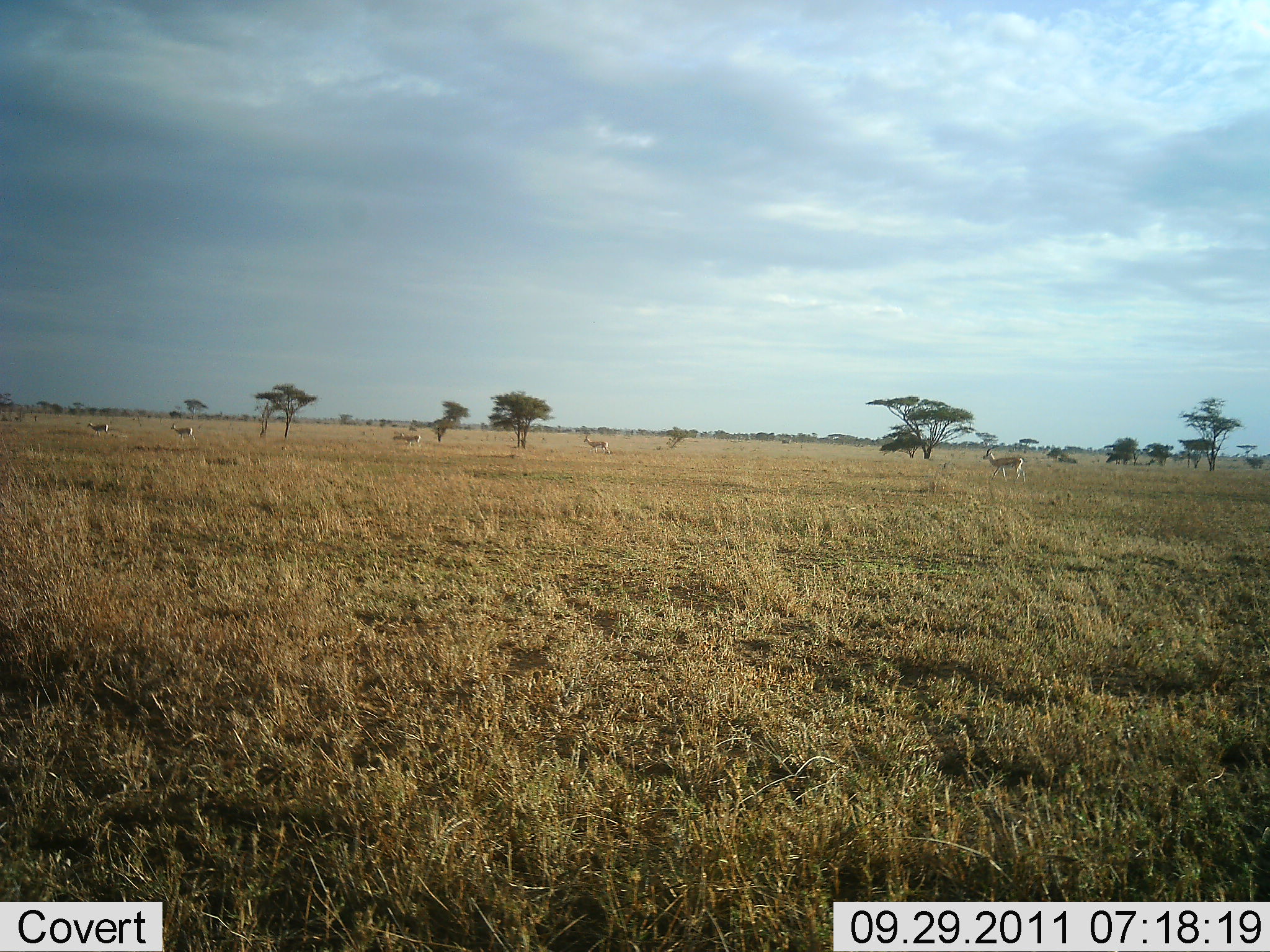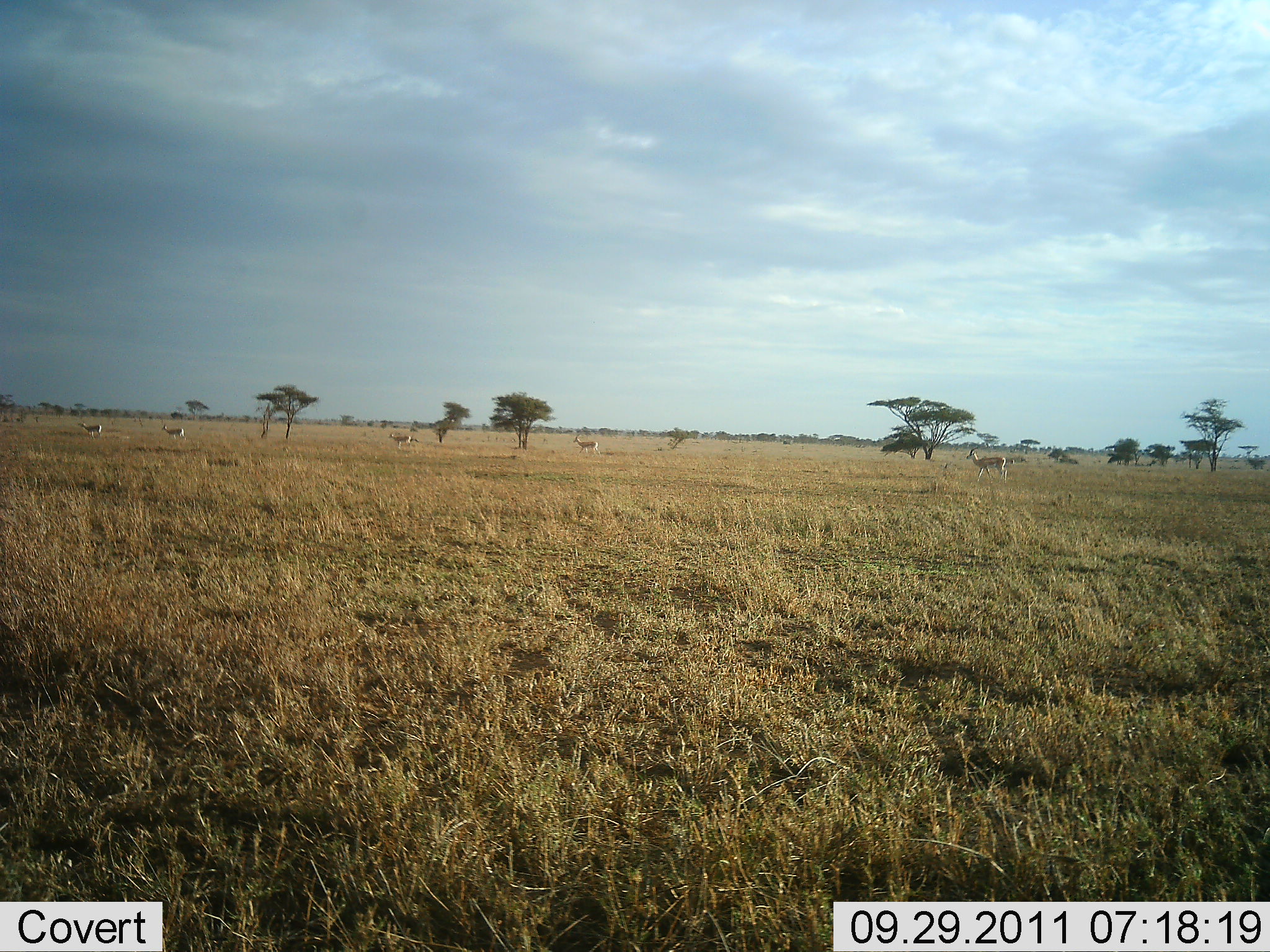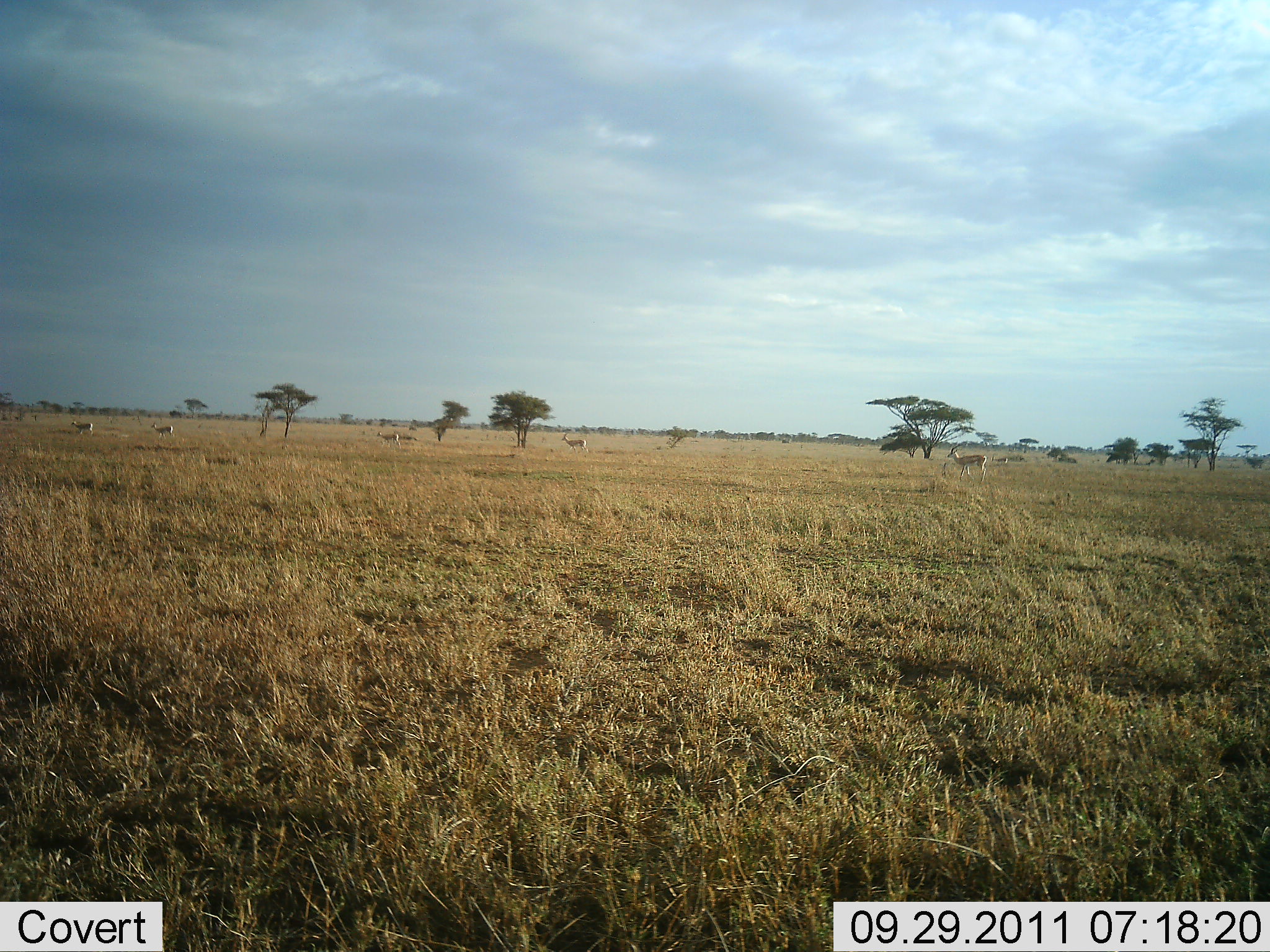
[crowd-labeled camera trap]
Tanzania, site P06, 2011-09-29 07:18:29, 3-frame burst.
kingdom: Animalia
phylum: Chordata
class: Mammalia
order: Artiodactyla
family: Bovidae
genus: Nanger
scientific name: Nanger granti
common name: grant's gazelle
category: gazellegrants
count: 5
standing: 9%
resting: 0%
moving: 100%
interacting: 0%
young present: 0%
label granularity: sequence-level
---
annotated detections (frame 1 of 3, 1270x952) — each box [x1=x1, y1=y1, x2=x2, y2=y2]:
animal: [x1=981, y1=447, x2=1026, y2=482]; [x1=583, y1=435, x2=611, y2=456]; [x1=172, y1=420, x2=196, y2=441]; [x1=393, y1=430, x2=422, y2=447]; [x1=86, y1=422, x2=110, y2=436]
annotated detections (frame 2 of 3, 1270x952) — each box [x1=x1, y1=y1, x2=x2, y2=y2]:
animal: [x1=966, y1=446, x2=1008, y2=484]; [x1=387, y1=431, x2=419, y2=449]; [x1=573, y1=437, x2=601, y2=457]; [x1=77, y1=421, x2=102, y2=439]; [x1=161, y1=424, x2=187, y2=441]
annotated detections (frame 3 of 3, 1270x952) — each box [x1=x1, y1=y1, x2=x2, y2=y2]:
animal: [x1=946, y1=441, x2=987, y2=482]; [x1=561, y1=431, x2=589, y2=454]; [x1=376, y1=431, x2=401, y2=449]; [x1=150, y1=421, x2=174, y2=438]; [x1=70, y1=420, x2=93, y2=435]